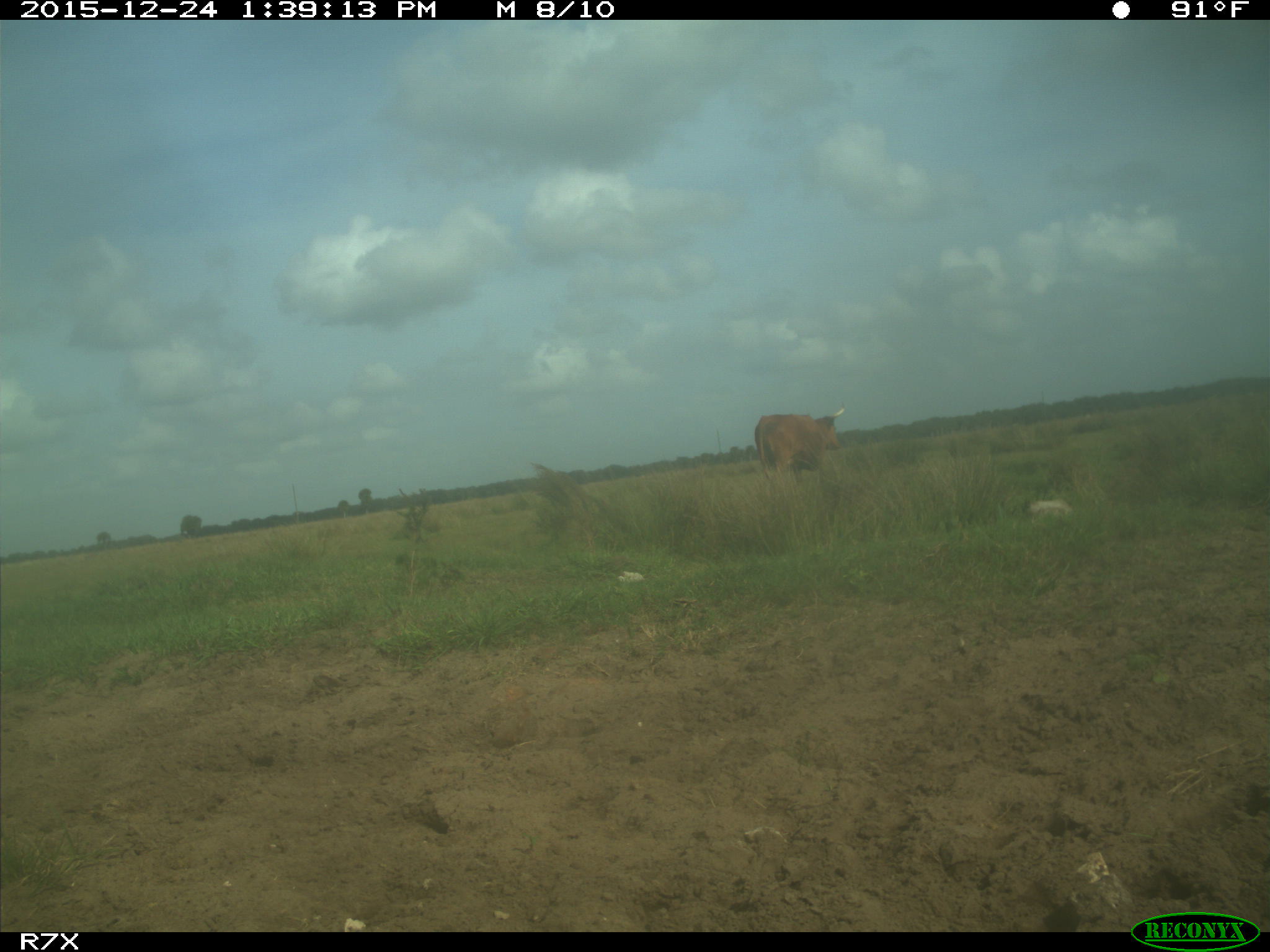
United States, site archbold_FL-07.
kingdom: Animalia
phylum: Chordata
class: Mammalia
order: Artiodactyla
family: Bovidae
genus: Bos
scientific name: Bos taurus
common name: domestic cow